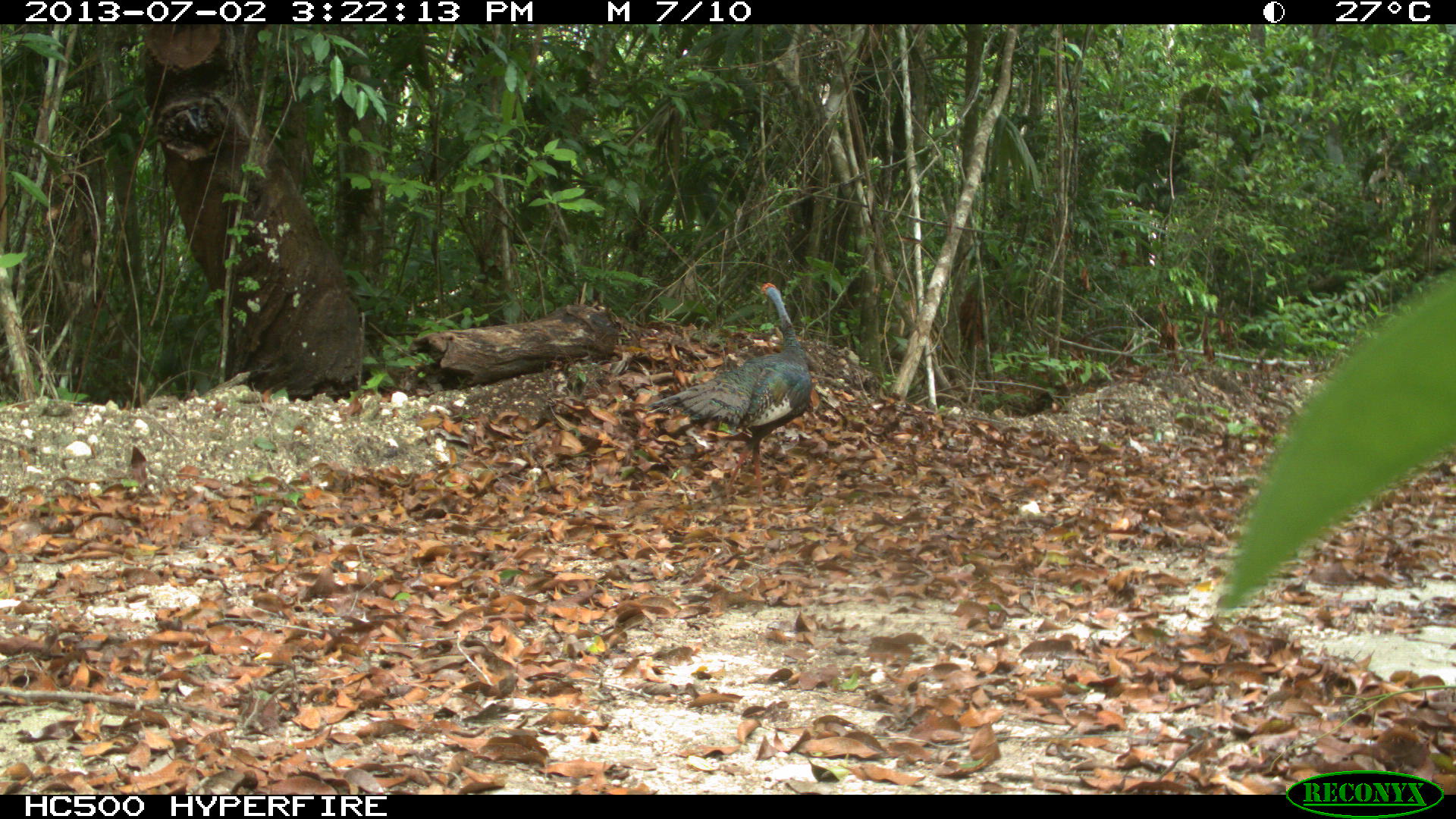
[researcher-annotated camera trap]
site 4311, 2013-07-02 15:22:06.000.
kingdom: Animalia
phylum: Chordata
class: Aves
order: Galliformes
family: Phasianidae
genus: Meleagris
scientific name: Meleagris ocellata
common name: ocellated turkey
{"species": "Meleagris ocellata (ocellated turkey)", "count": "3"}